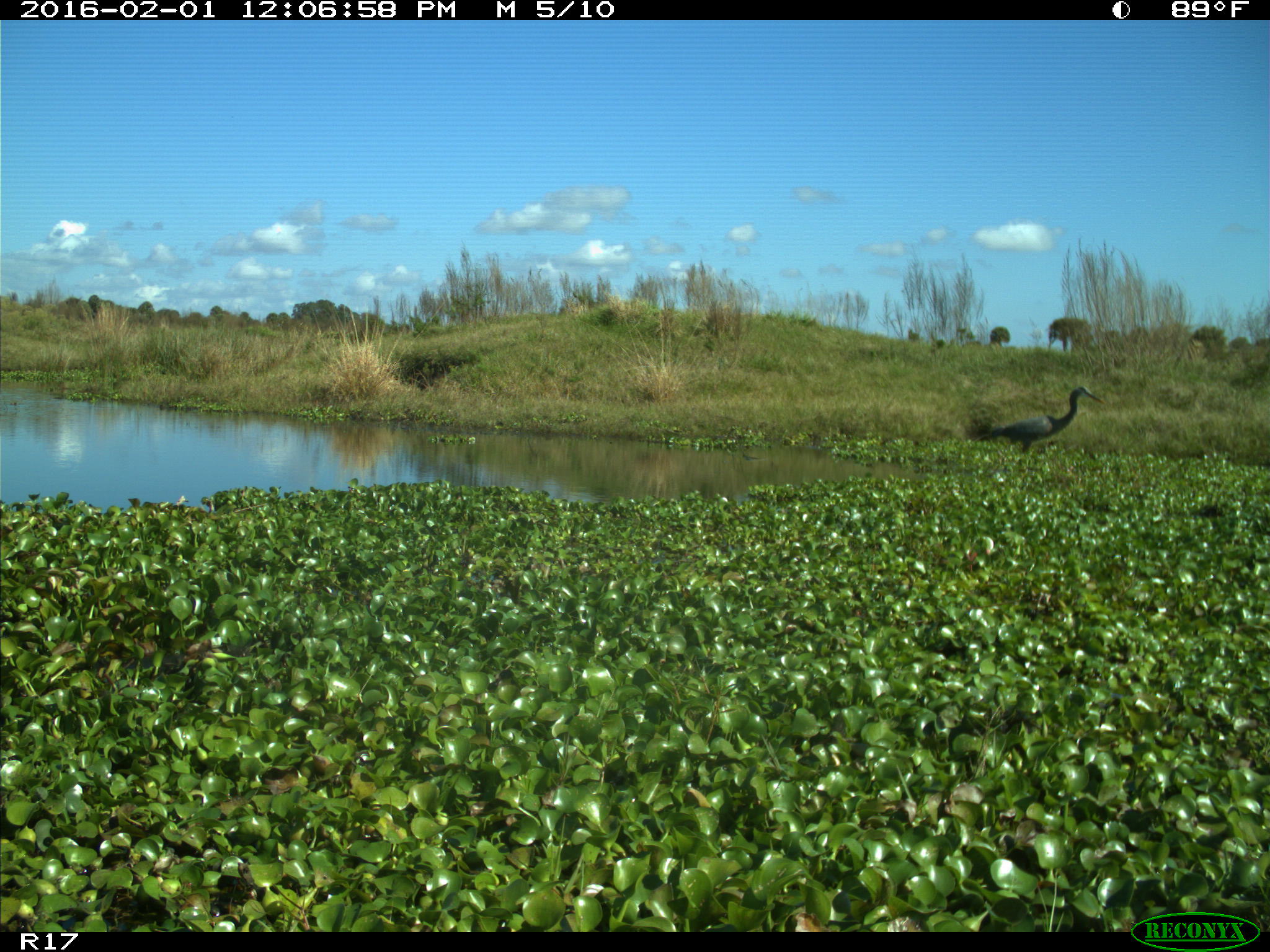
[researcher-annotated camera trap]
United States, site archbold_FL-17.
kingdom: Animalia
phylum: Chordata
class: Aves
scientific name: Aves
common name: birds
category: unidentified bird